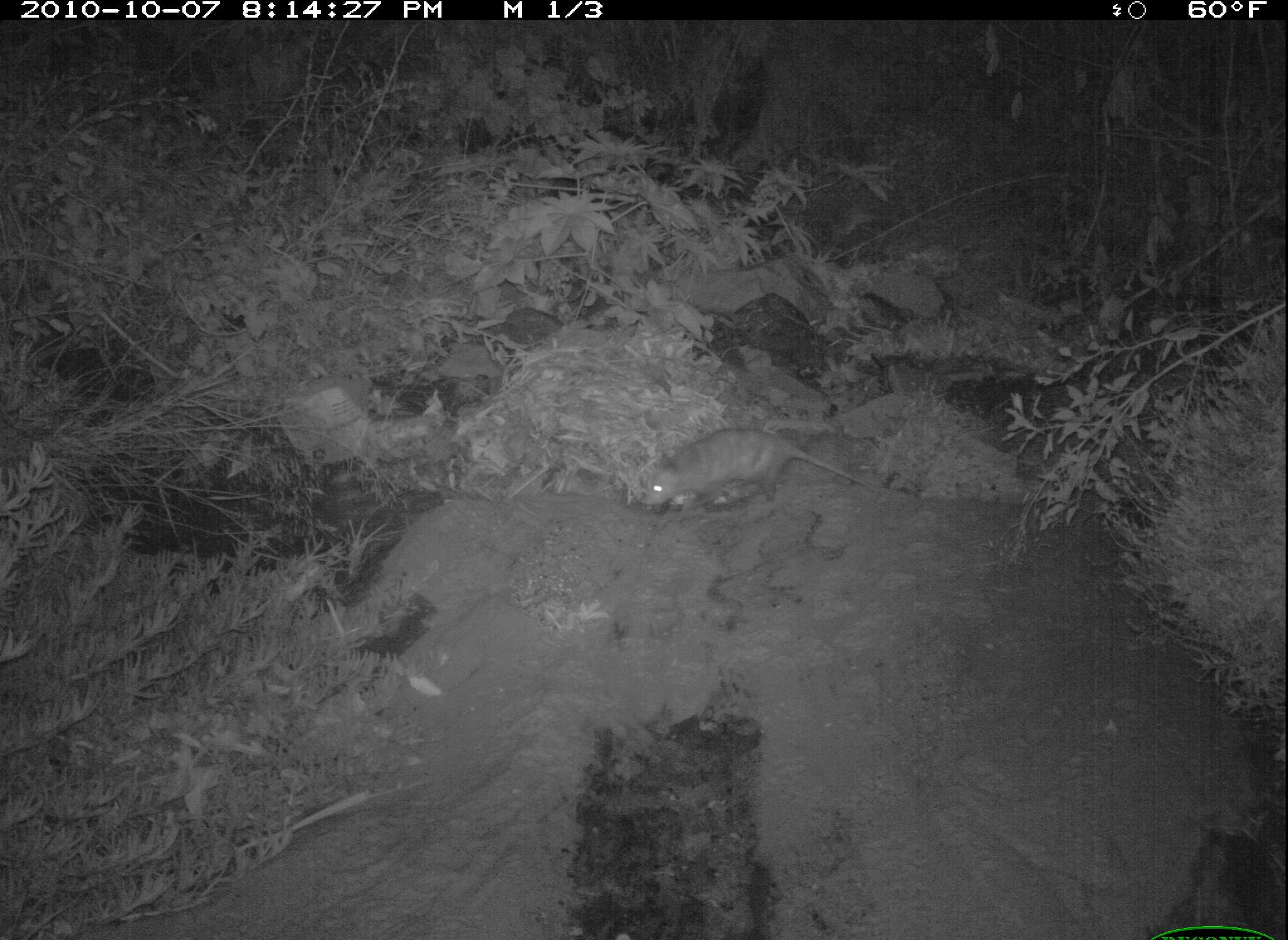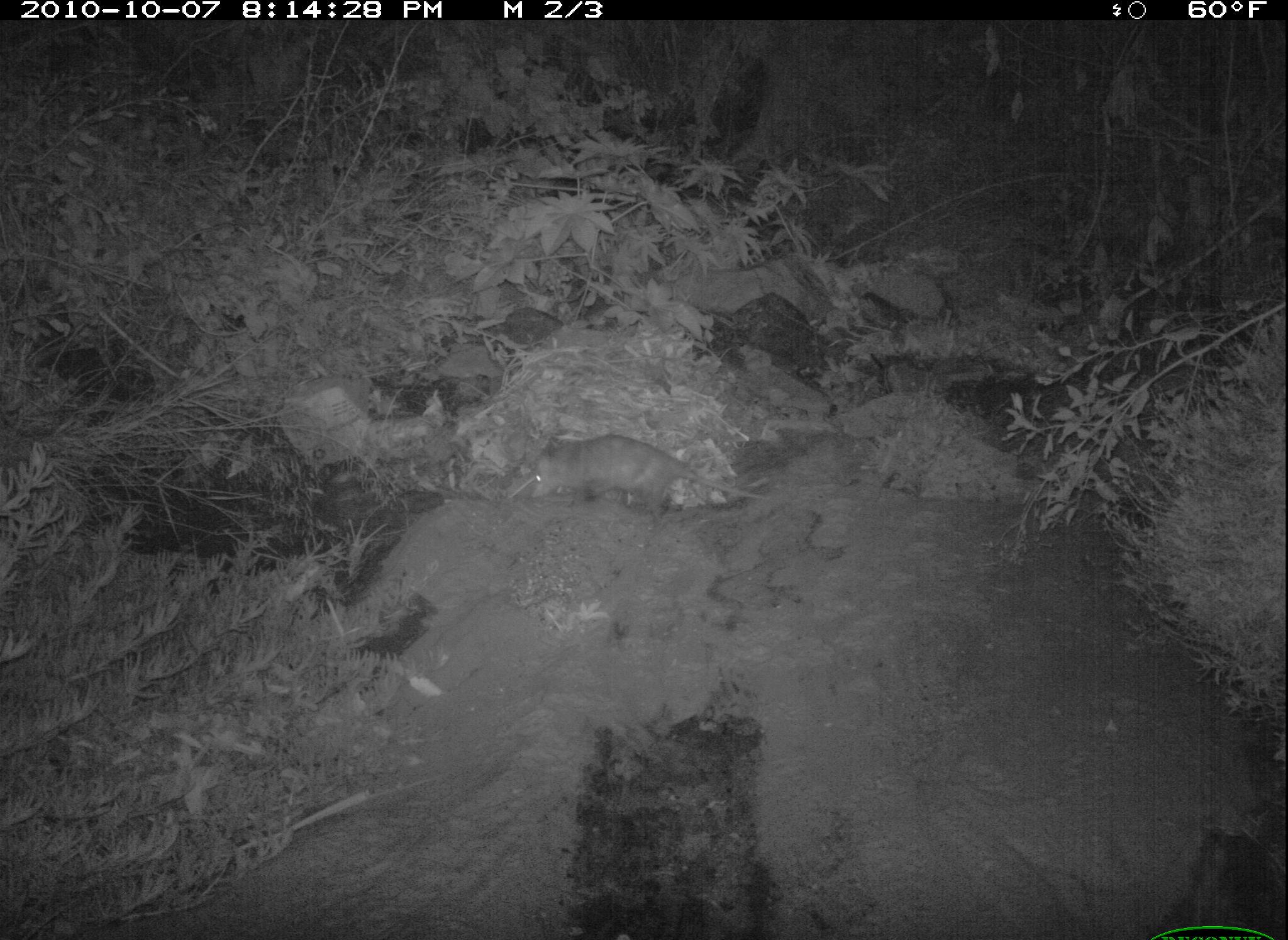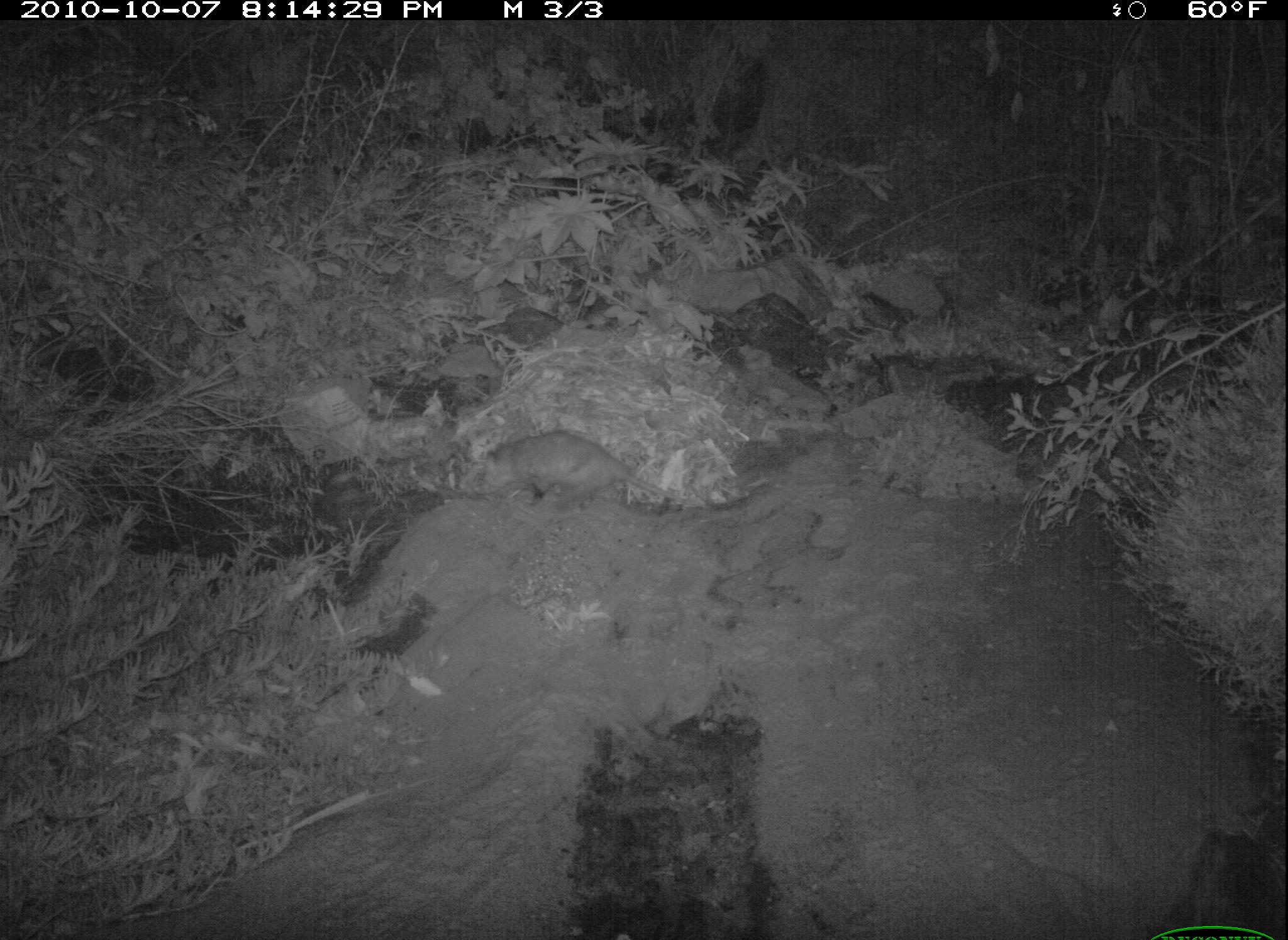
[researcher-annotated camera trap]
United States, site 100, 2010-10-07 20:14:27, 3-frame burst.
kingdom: Animalia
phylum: Chordata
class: Mammalia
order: Didelphimorphia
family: Didelphidae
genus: Didelphis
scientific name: Didelphis virginiana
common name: virginia opossum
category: opossum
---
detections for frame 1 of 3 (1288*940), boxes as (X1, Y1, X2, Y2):
opossum: (620, 412, 838, 517)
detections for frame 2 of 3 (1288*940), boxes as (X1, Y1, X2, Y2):
opossum: (509, 422, 770, 541)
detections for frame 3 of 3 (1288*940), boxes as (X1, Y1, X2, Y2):
opossum: (470, 394, 663, 537)